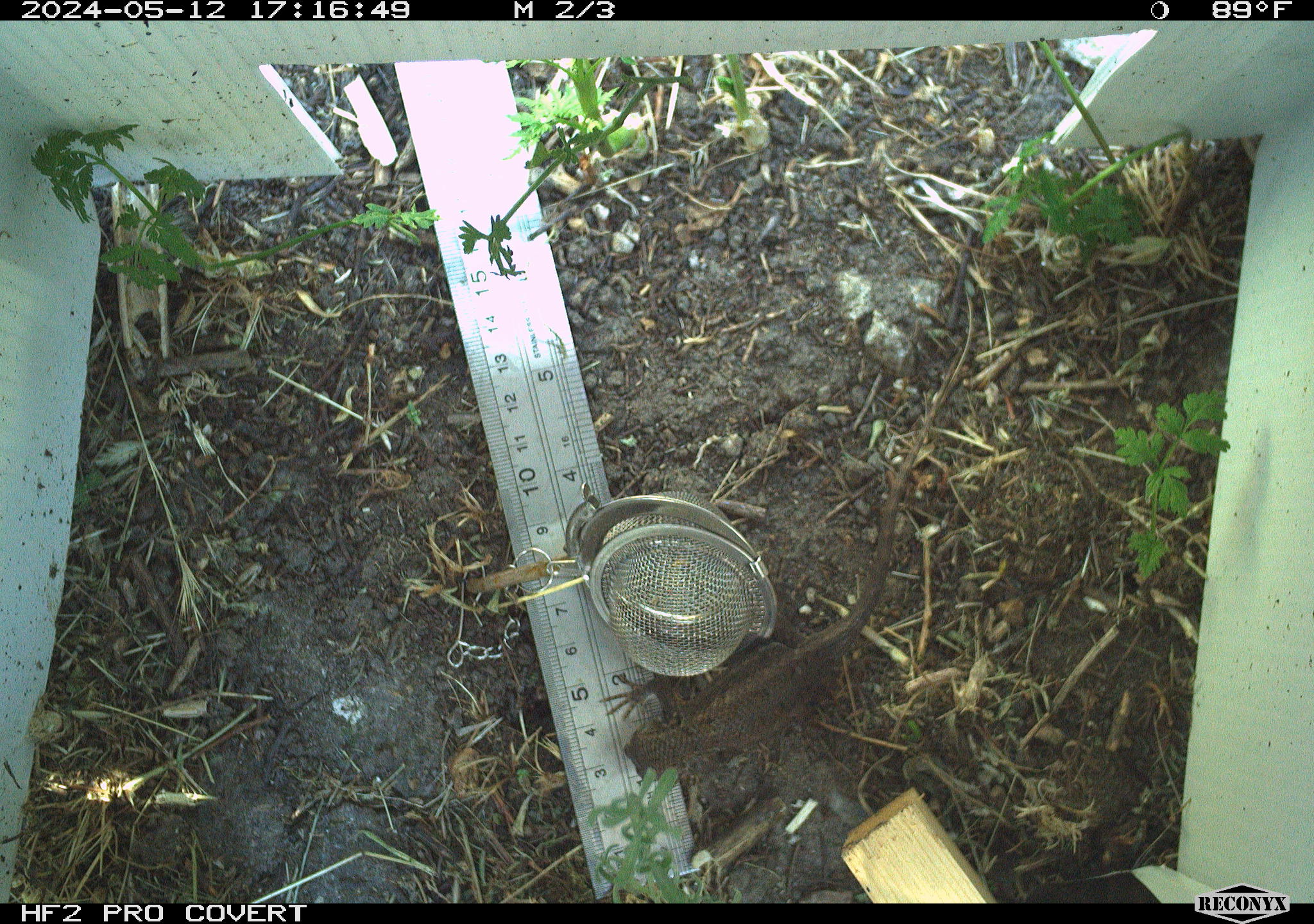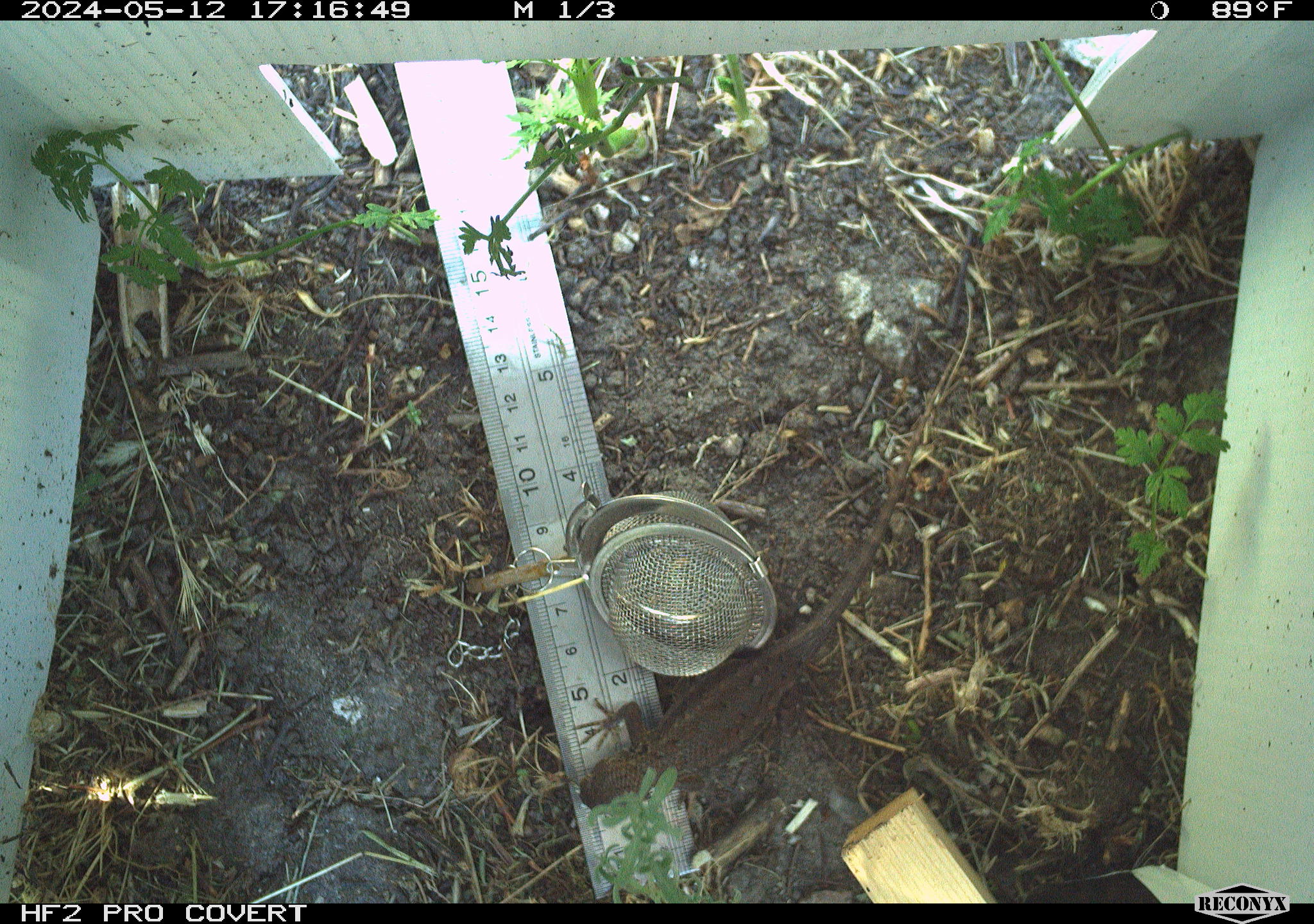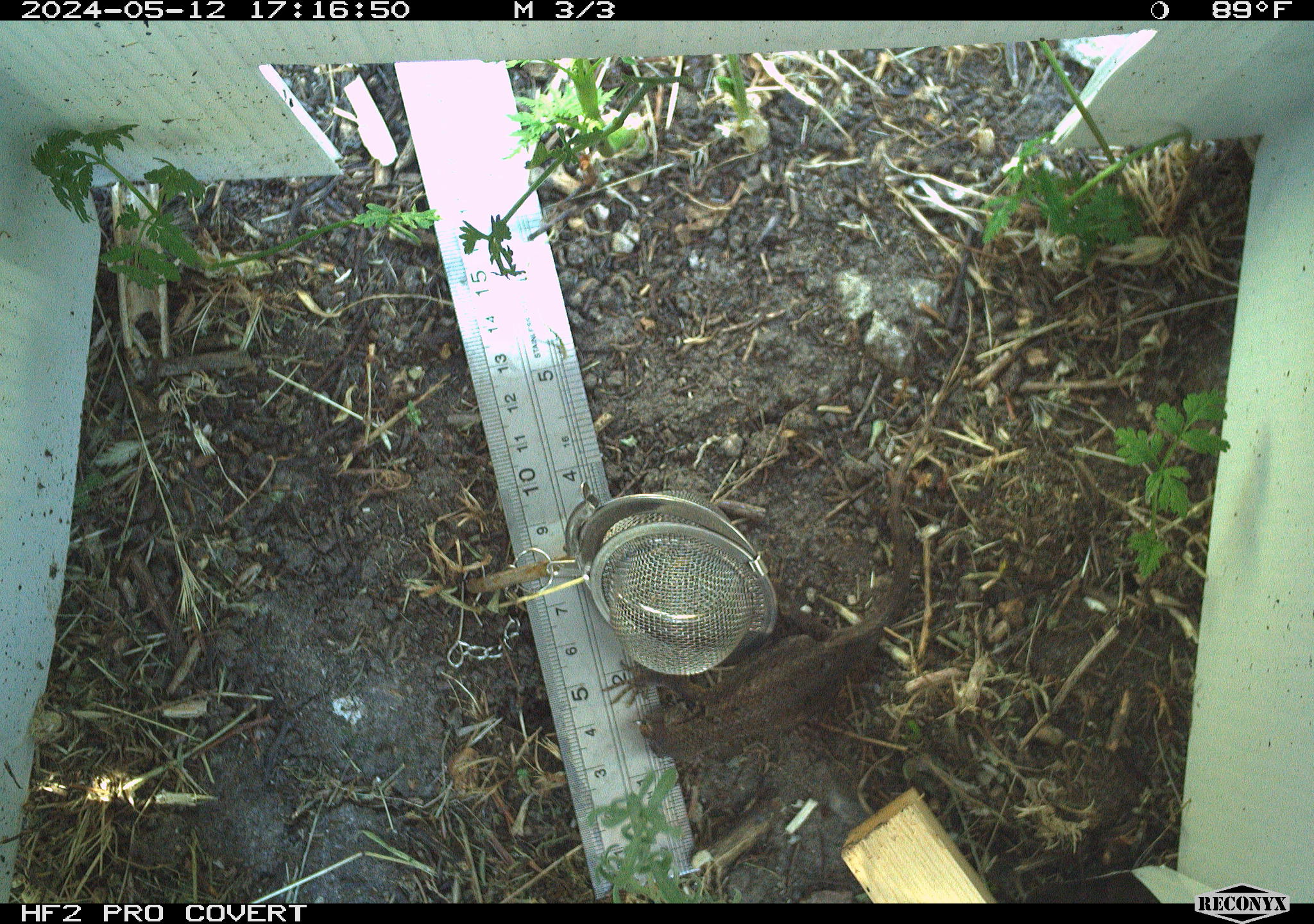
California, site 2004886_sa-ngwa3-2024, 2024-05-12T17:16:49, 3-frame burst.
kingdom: Animalia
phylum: Chordata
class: Reptilia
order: Squamata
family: Phrynosomatidae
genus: Sceloporus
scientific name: Sceloporus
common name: spiny lizards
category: sceloporus species